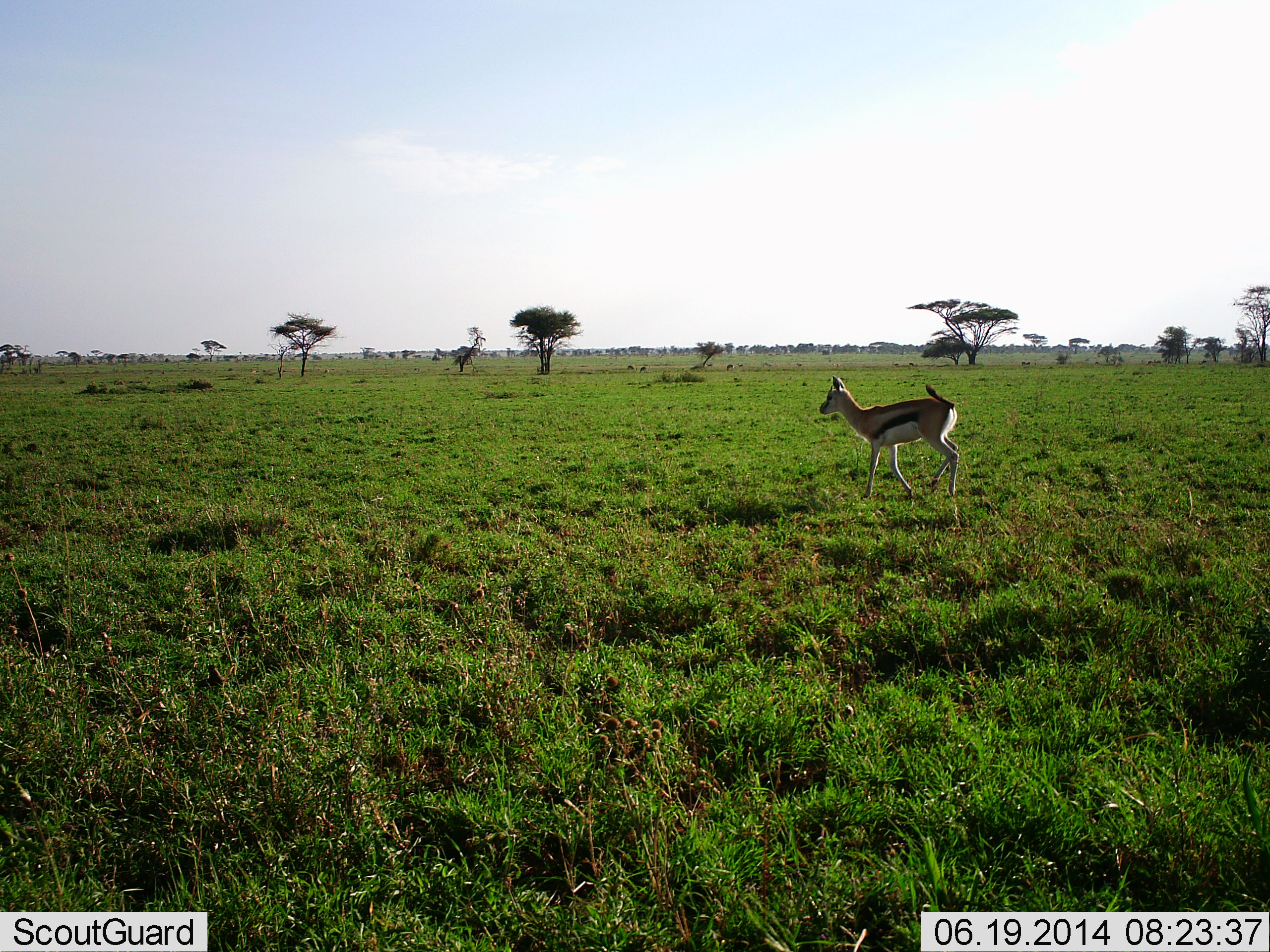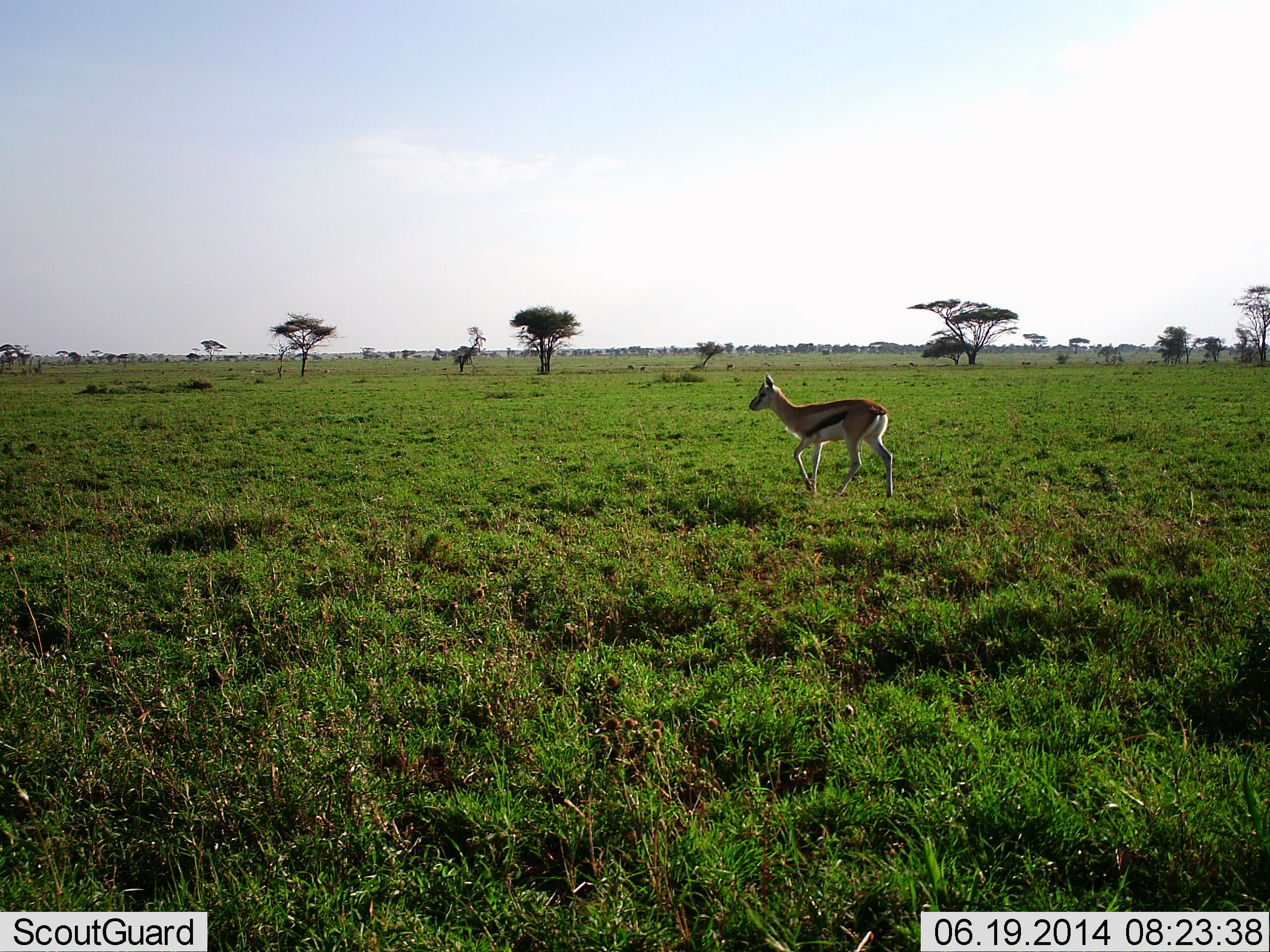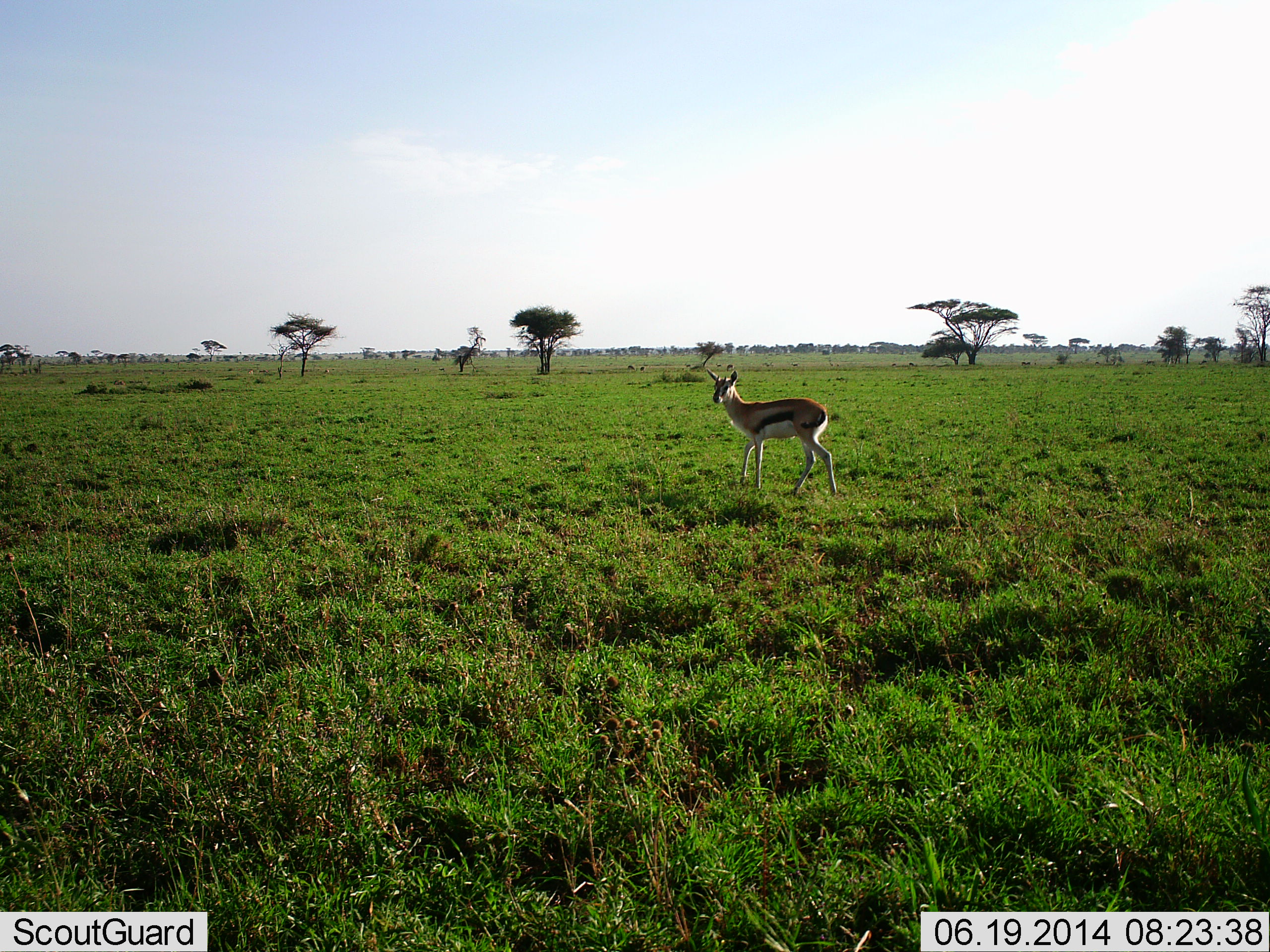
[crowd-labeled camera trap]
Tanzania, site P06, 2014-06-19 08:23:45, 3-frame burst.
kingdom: Animalia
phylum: Chordata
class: Mammalia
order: Artiodactyla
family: Bovidae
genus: Eudorcas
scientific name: Eudorcas thomsonii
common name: thomson's gazelle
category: gazellethomsons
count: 1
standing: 0%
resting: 0%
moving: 100%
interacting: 0%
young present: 0%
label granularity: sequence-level